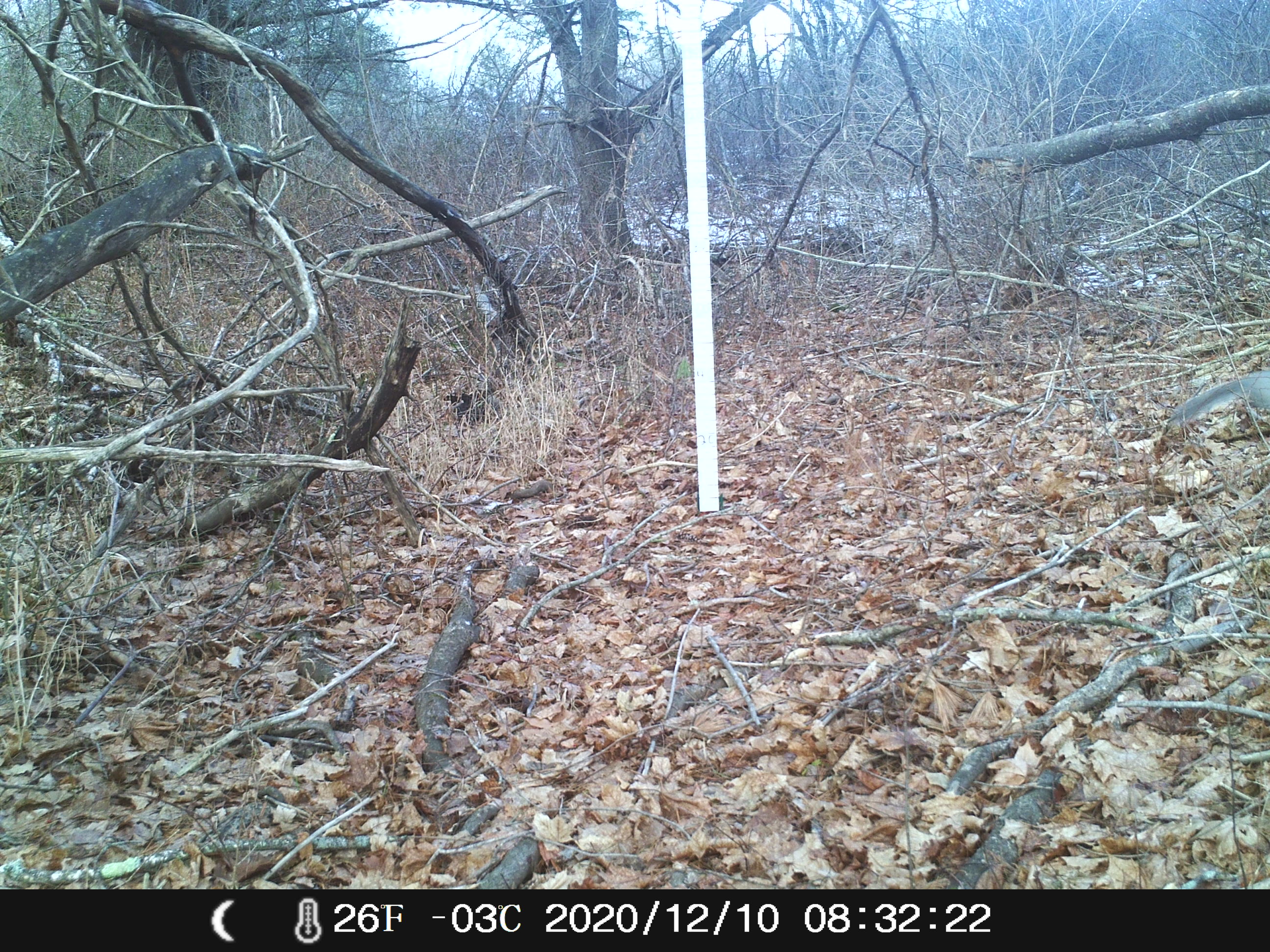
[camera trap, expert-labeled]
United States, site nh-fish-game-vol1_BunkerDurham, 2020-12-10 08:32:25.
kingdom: Animalia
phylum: Chordata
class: Mammalia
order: Rodentia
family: Sciuridae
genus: Sciurus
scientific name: Sciurus carolinensis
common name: gray squirrel